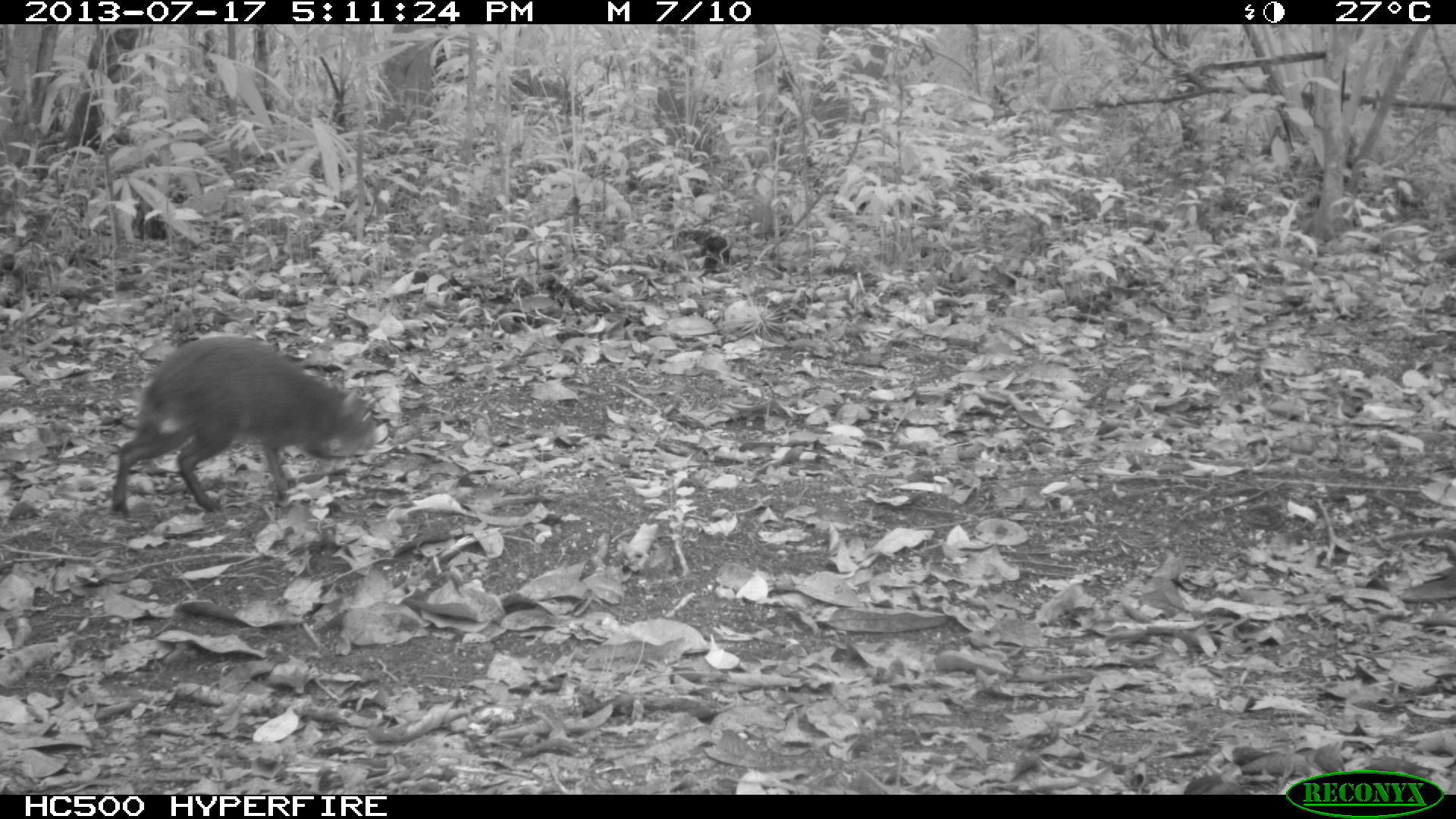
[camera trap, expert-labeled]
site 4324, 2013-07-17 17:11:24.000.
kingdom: Animalia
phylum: Chordata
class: Mammalia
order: Rodentia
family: Dasyproctidae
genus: Dasyprocta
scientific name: Dasyprocta punctata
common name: central american agouti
Dasyprocta punctata (central american agouti), count 1.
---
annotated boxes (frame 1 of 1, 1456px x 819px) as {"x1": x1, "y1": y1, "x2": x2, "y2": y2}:
dasyprocta punctata: {"x1": 109, "y1": 335, "x2": 376, "y2": 516}